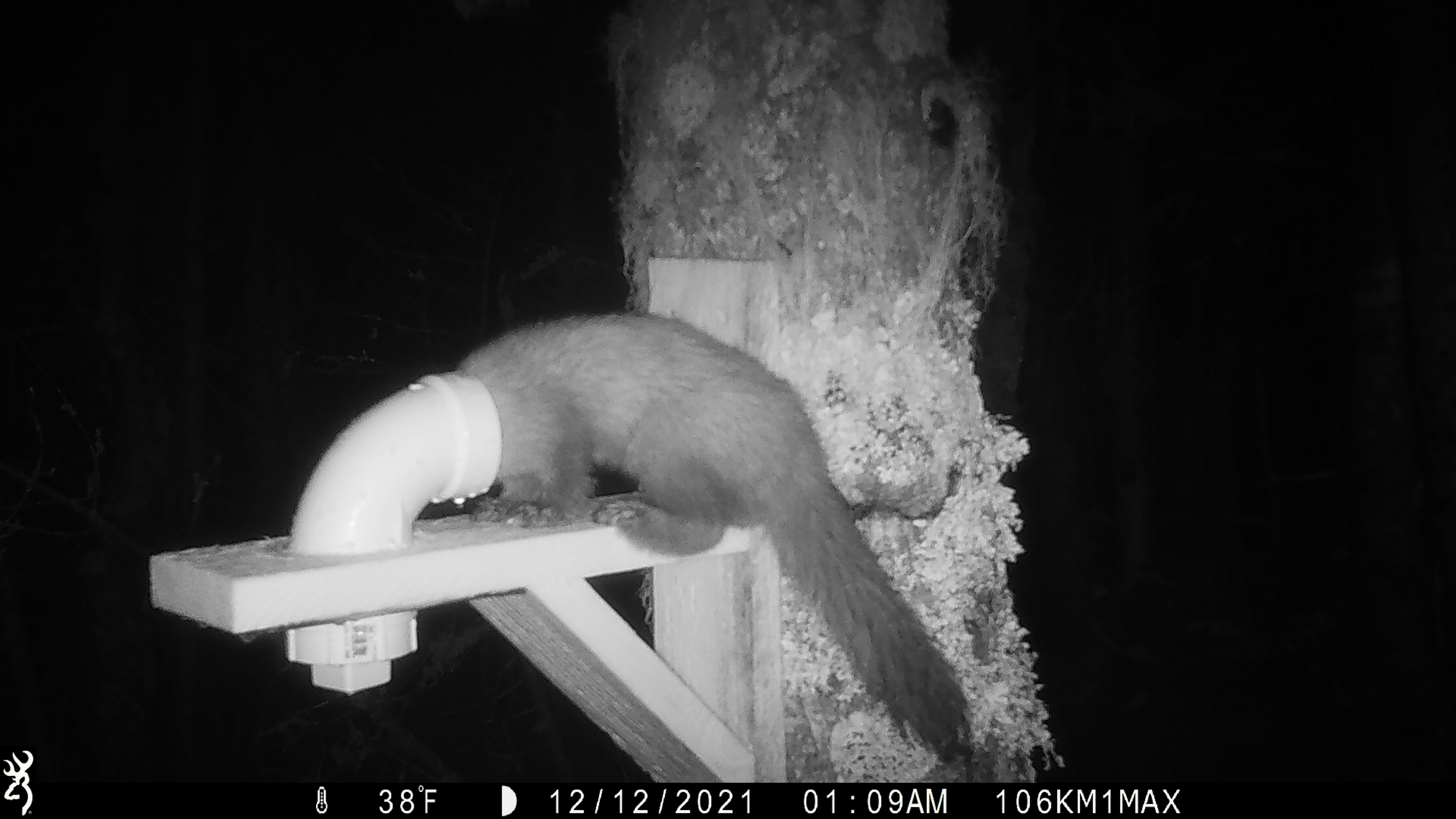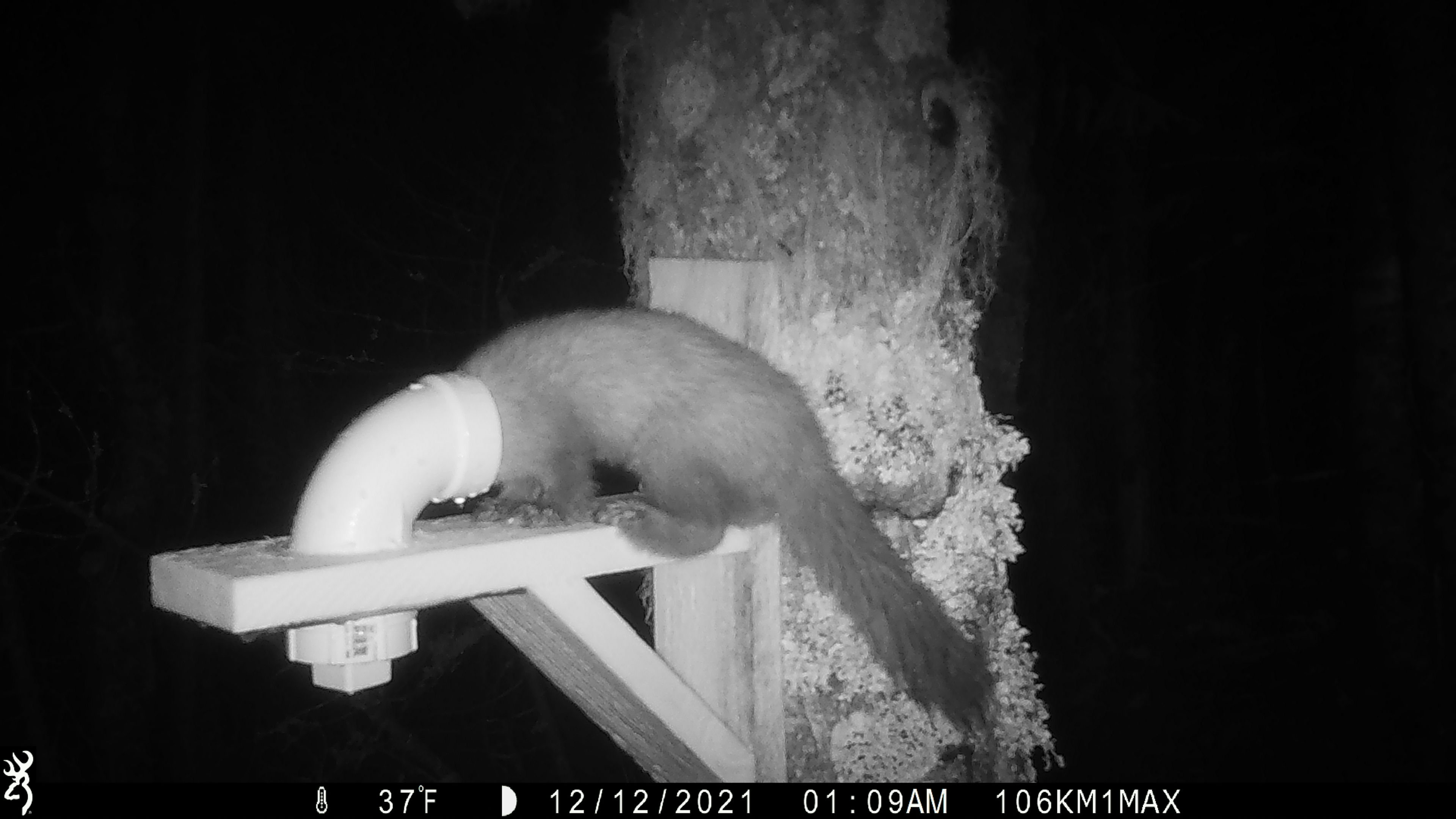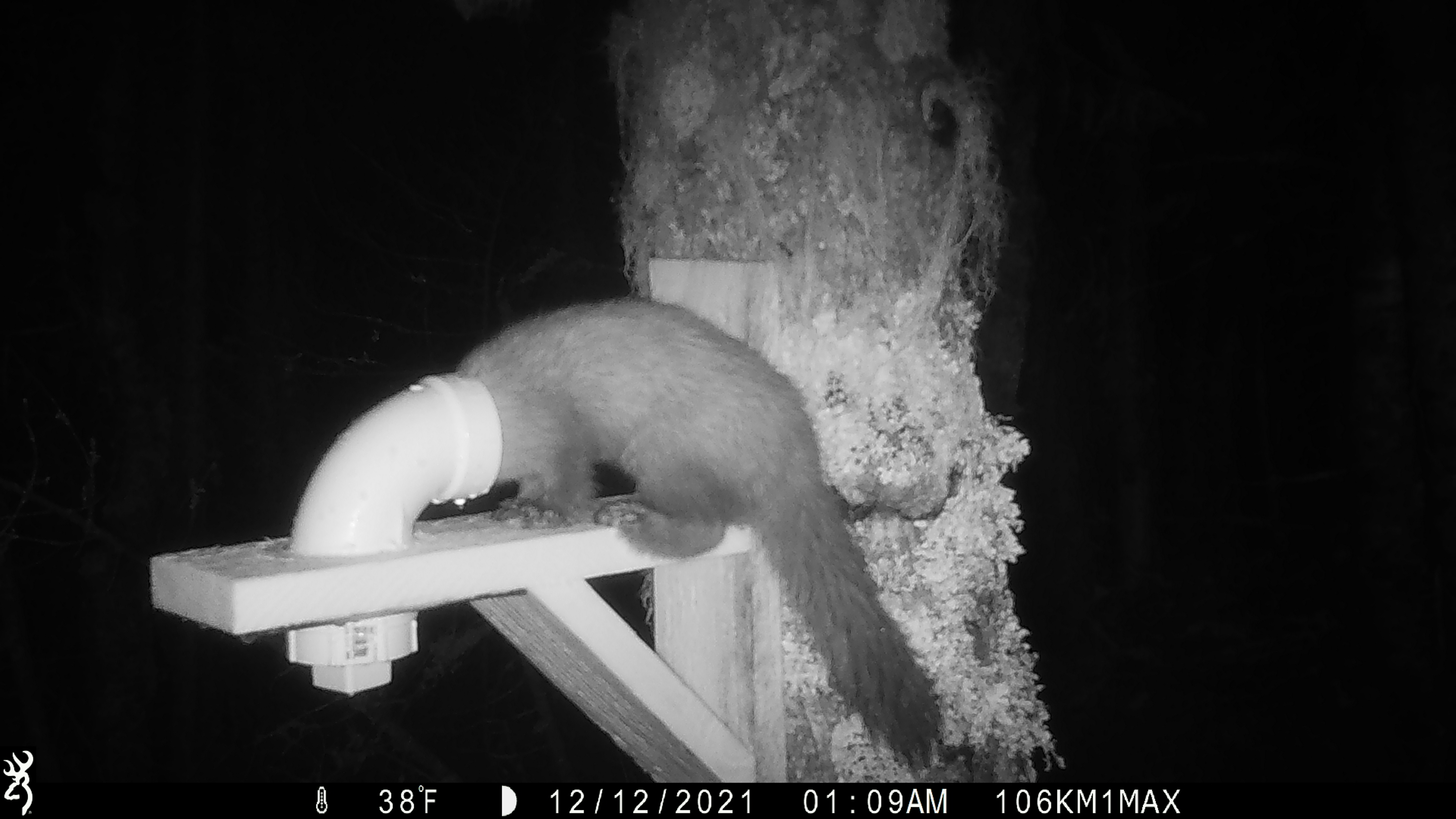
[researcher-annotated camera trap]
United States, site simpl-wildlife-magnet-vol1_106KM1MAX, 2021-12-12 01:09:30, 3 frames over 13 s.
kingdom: Animalia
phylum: Chordata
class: Mammalia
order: Carnivora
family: Mustelidae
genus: Martes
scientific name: Martes americana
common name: american marten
American marten (Martes americana).